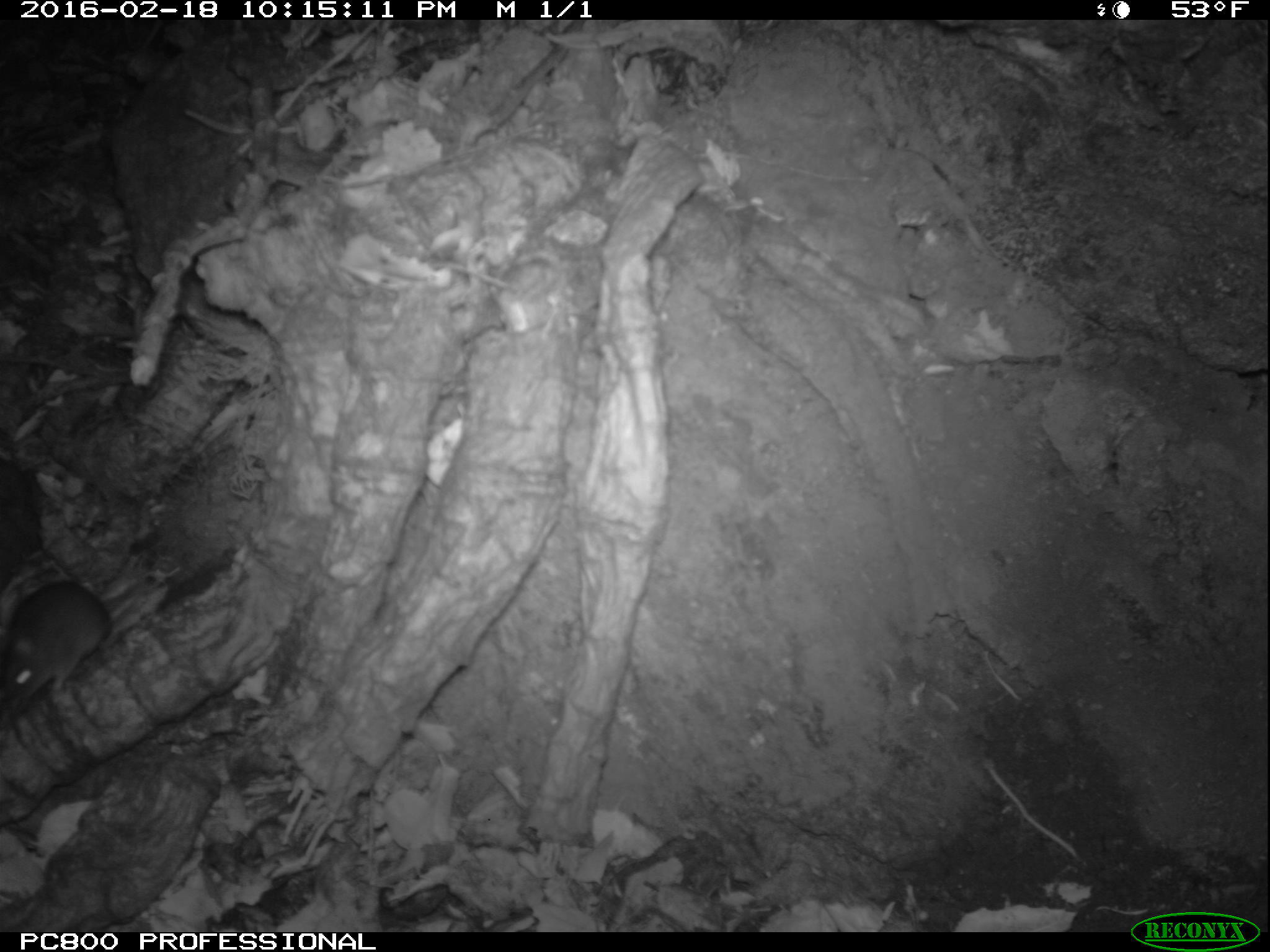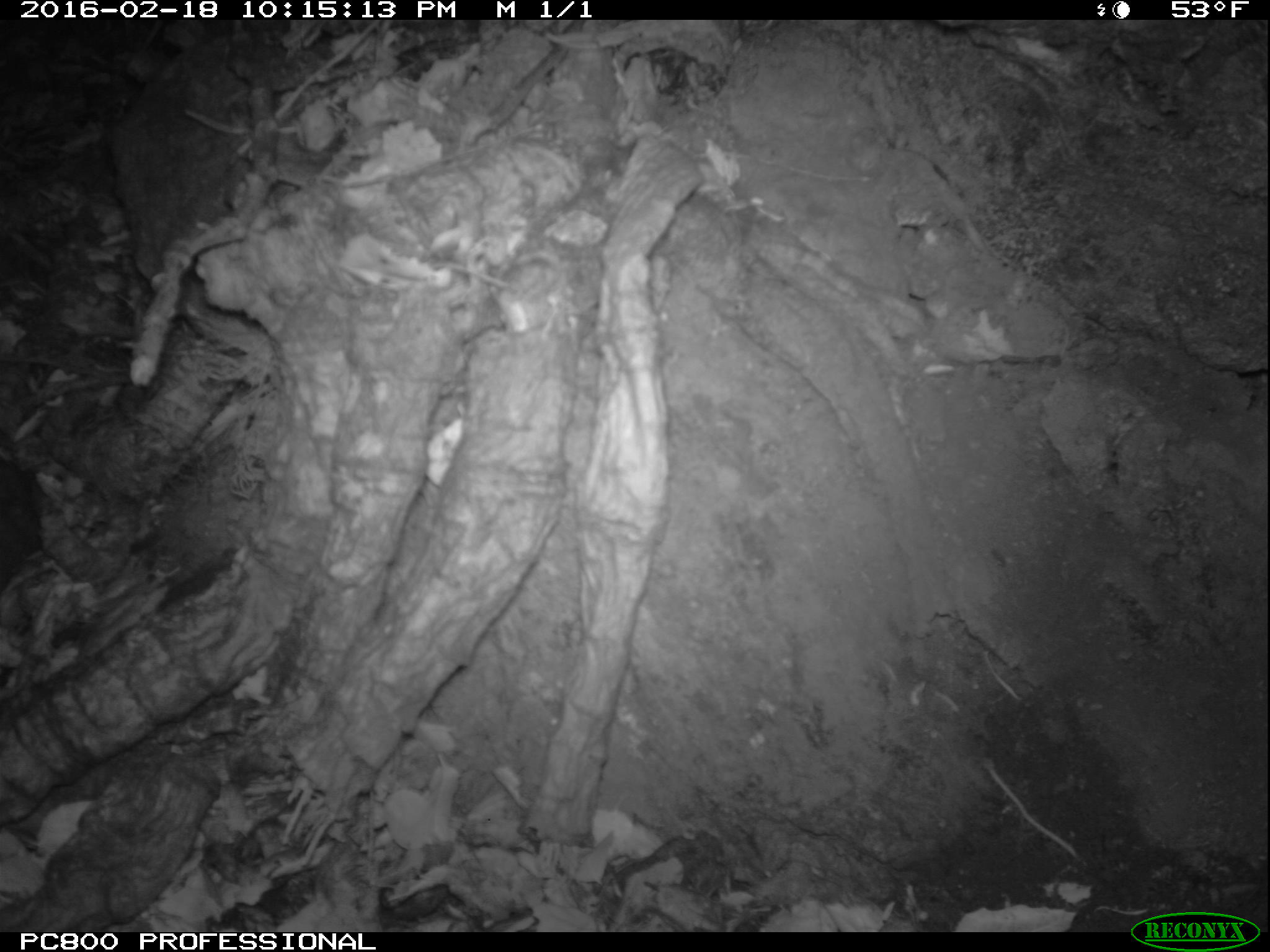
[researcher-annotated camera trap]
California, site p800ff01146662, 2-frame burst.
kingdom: Animalia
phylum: Chordata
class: Mammalia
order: Rodentia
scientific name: Rodentia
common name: rodent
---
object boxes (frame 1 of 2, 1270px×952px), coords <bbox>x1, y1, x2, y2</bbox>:
rodent: <bbox>0, 562, 149, 715</bbox>